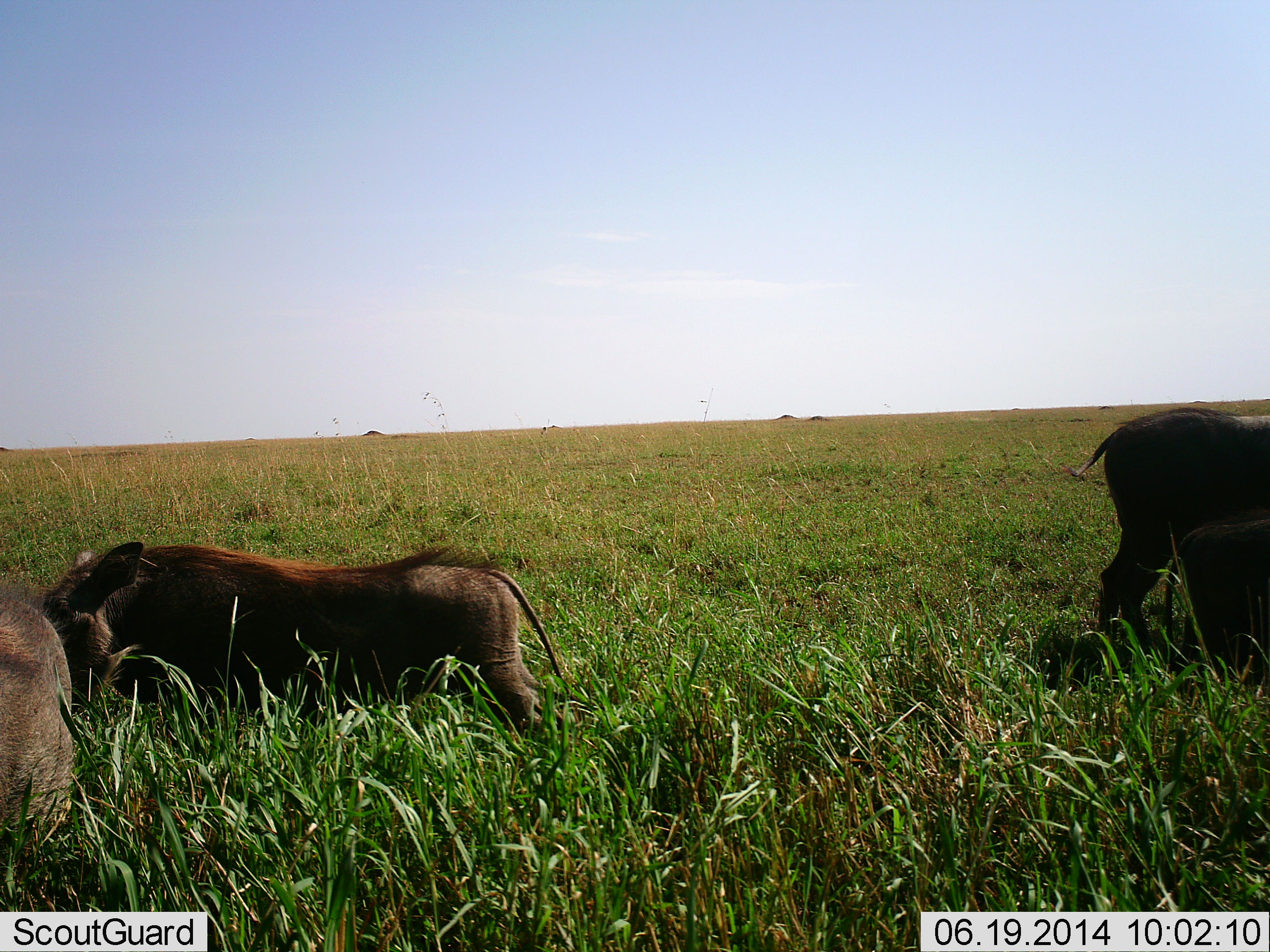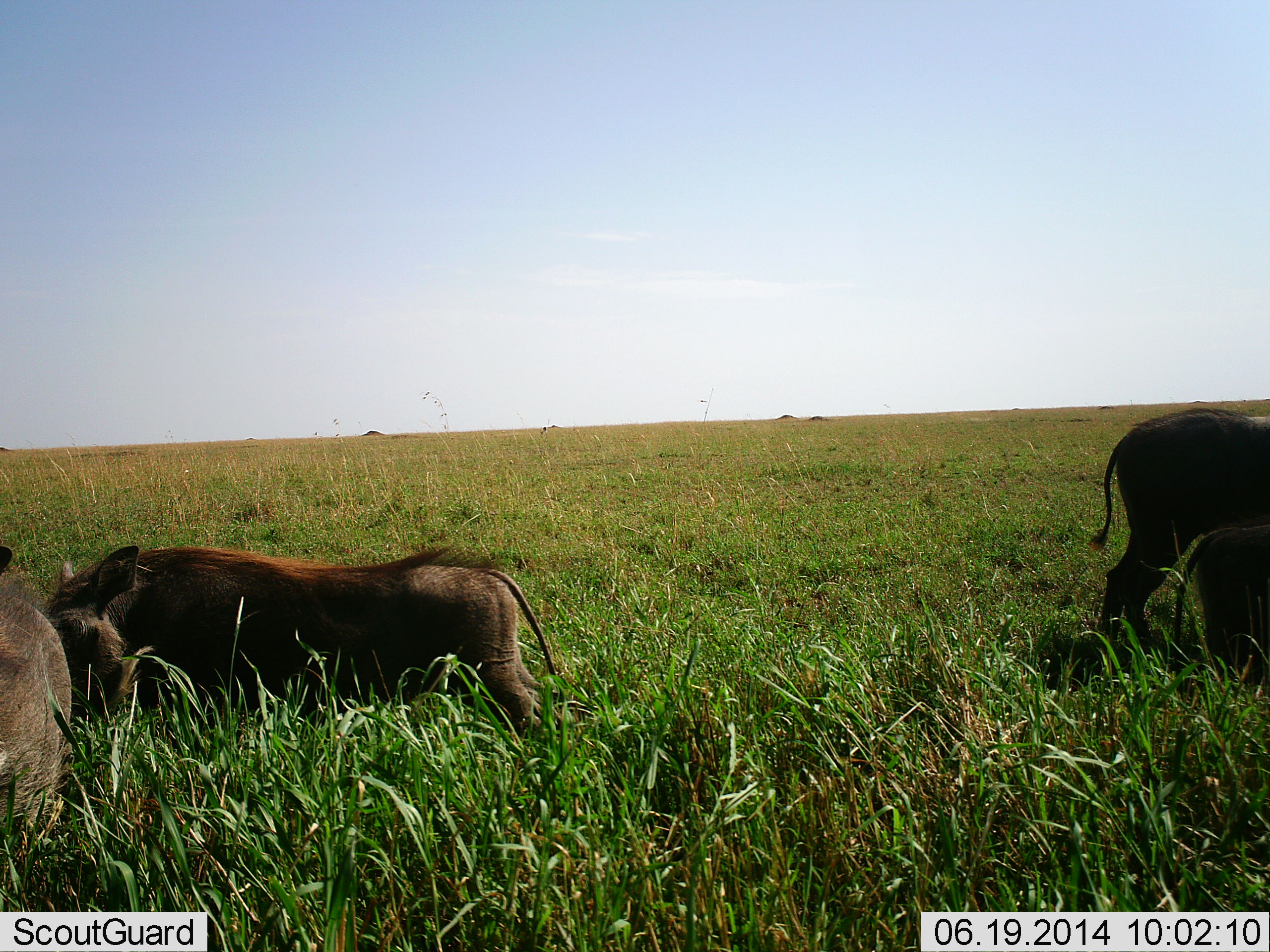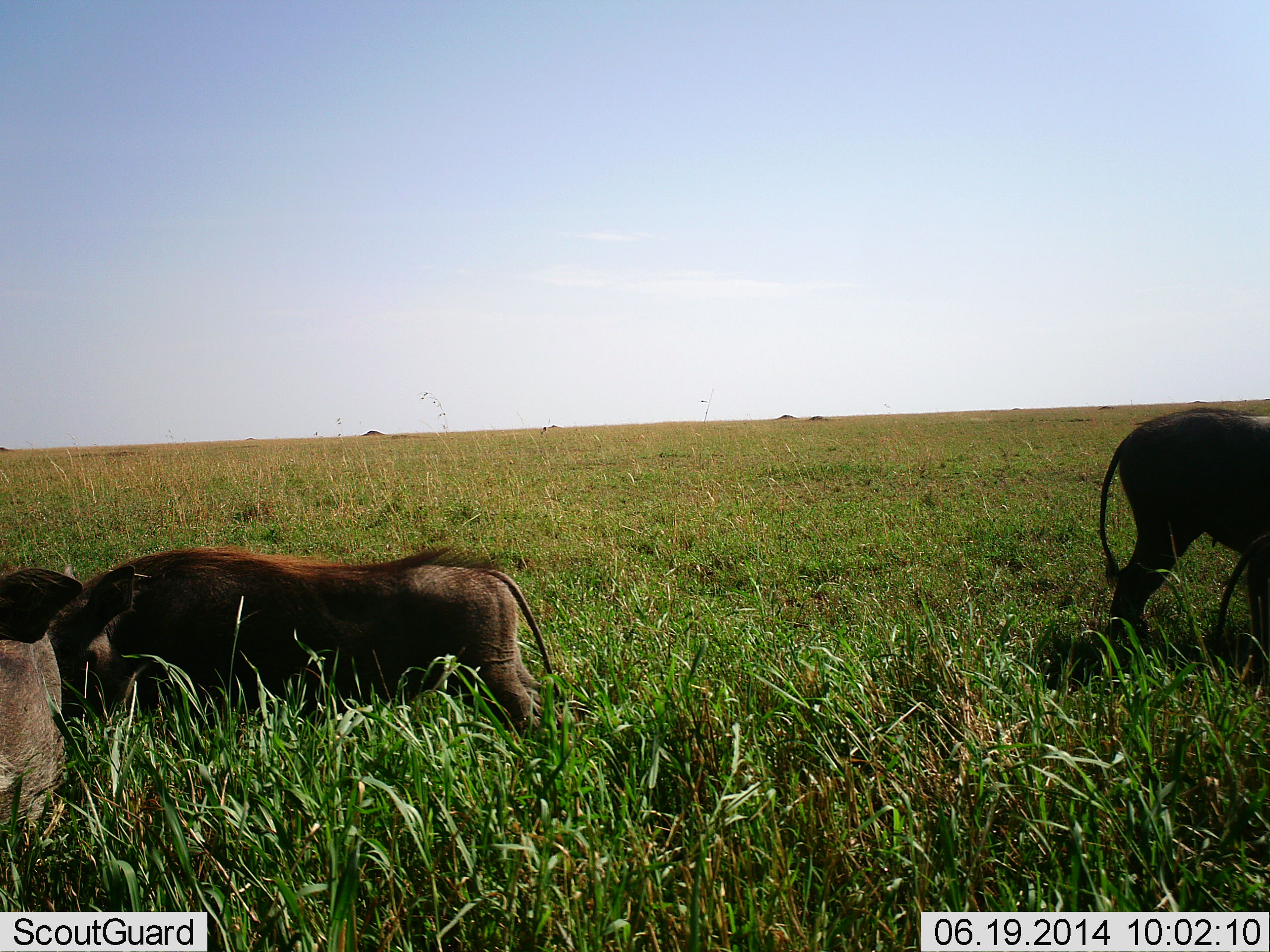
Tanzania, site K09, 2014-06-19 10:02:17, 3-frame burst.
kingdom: Animalia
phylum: Chordata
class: Mammalia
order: Artiodactyla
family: Suidae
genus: Phacochoerus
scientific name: Phacochoerus africanus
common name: warthog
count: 4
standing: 50%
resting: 10%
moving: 0%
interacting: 0%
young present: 30%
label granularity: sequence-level